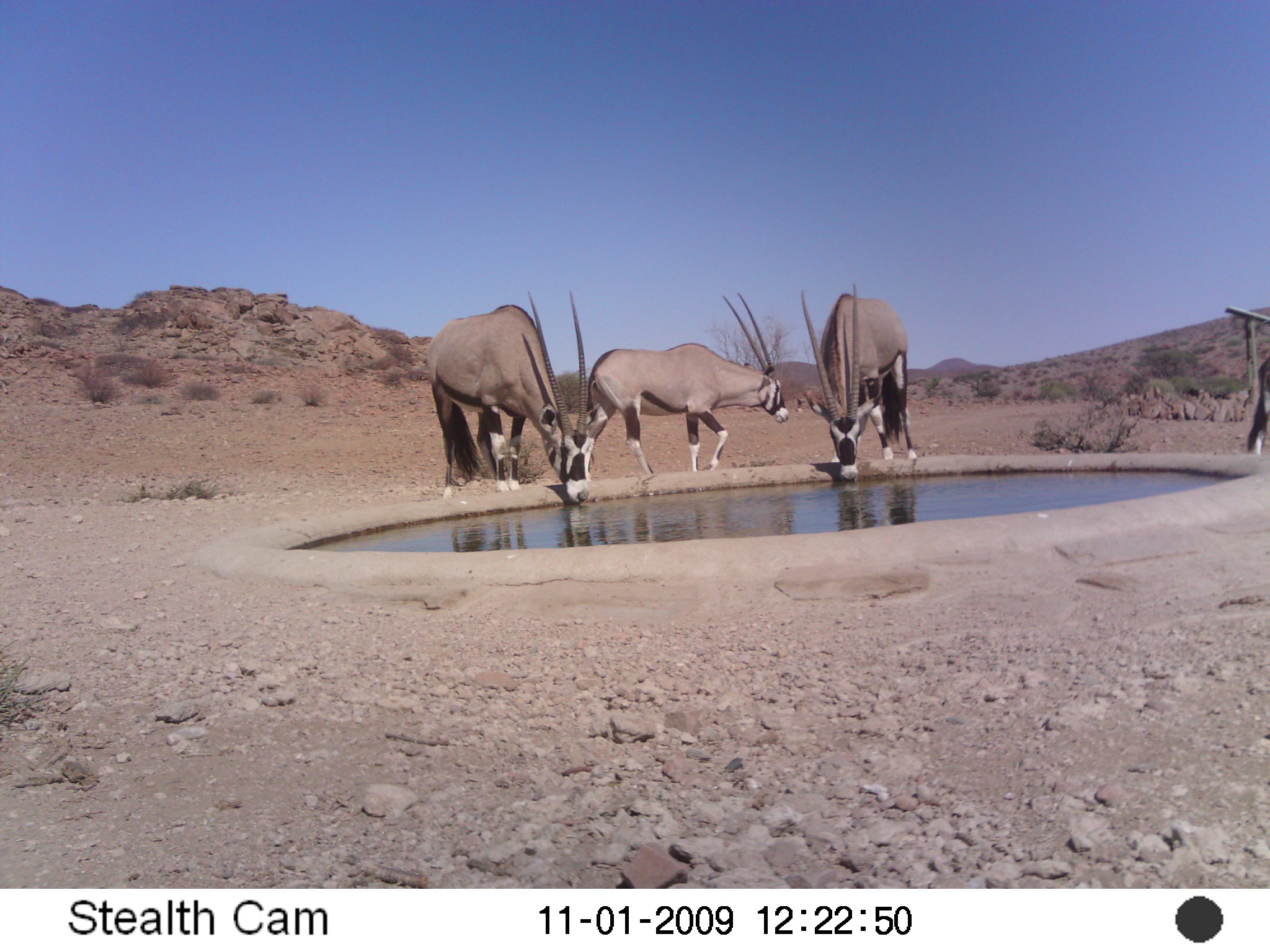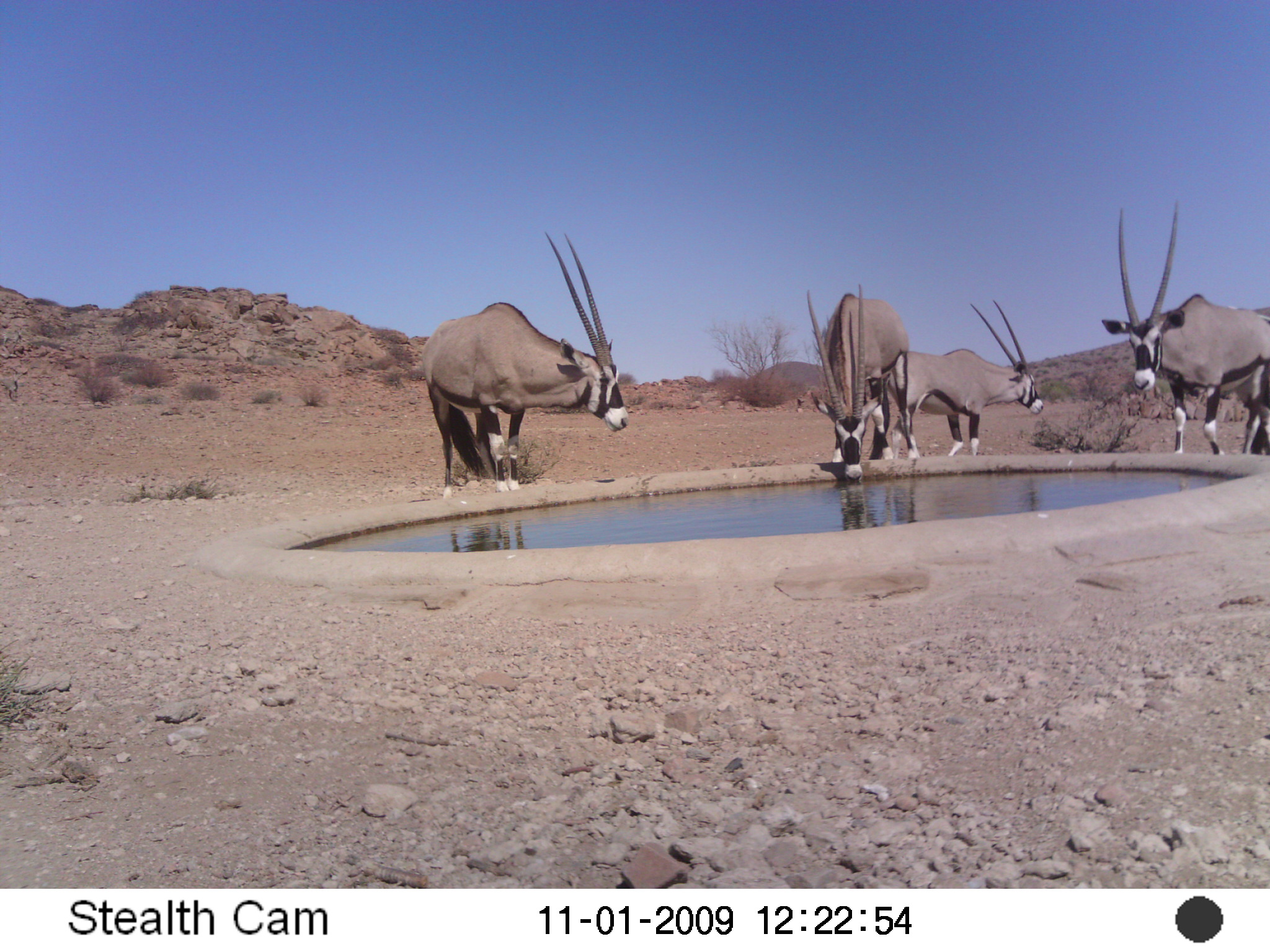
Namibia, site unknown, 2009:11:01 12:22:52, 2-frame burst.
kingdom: Animalia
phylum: Chordata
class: Mammalia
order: Artiodactyla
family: Bovidae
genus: Oryx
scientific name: Oryx gazella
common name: gemsbok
Oryx gazella (gemsbok).